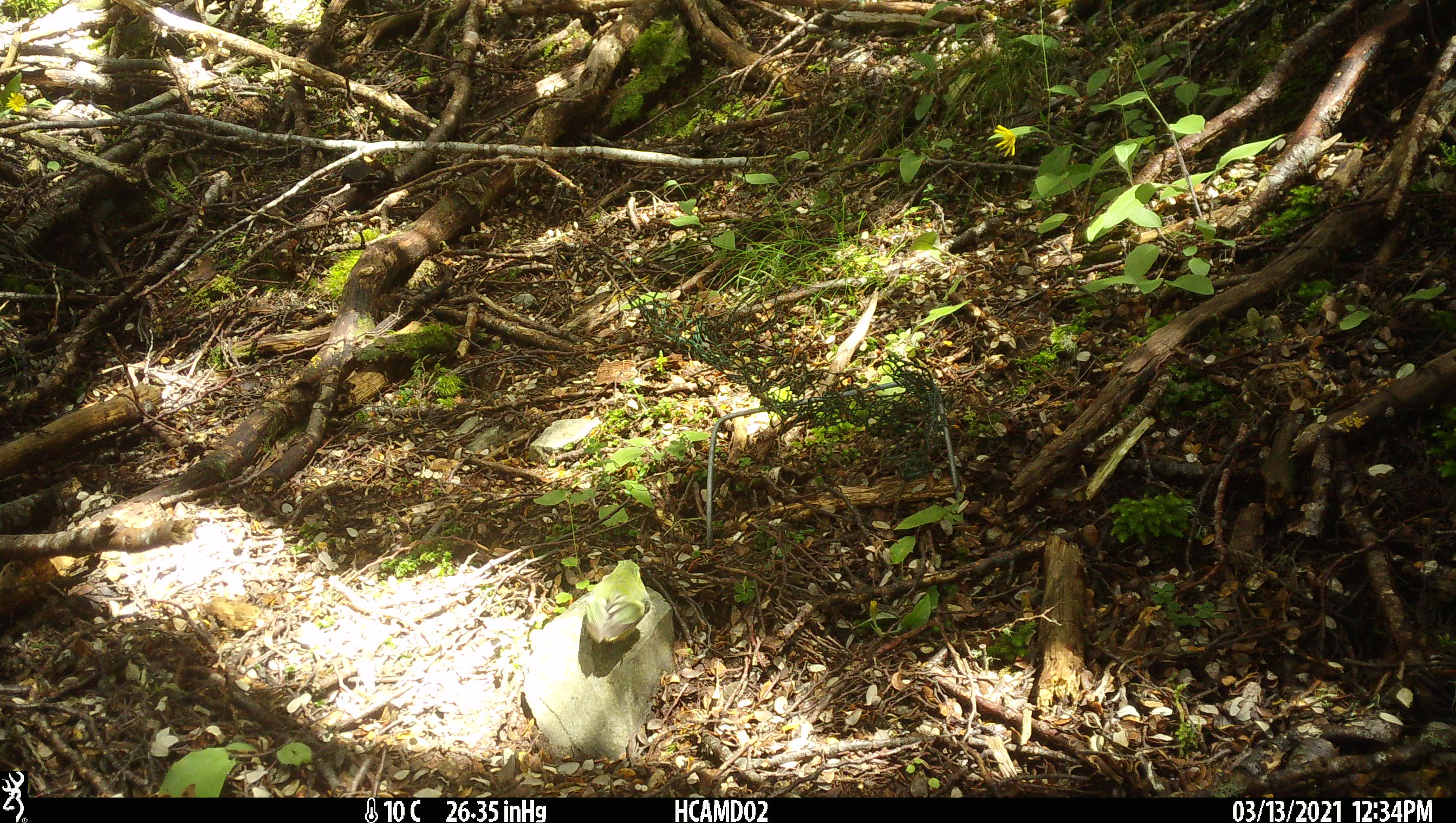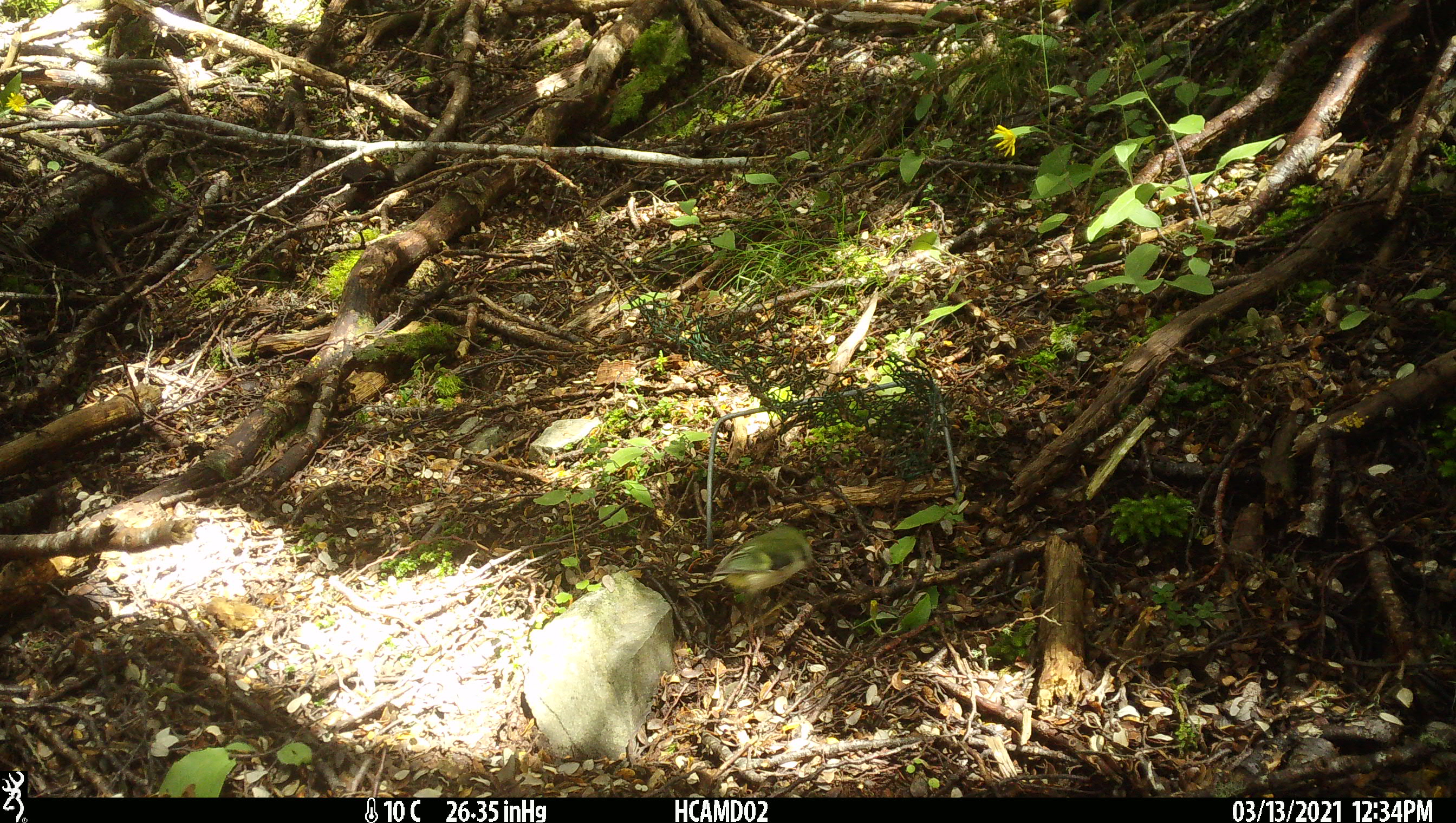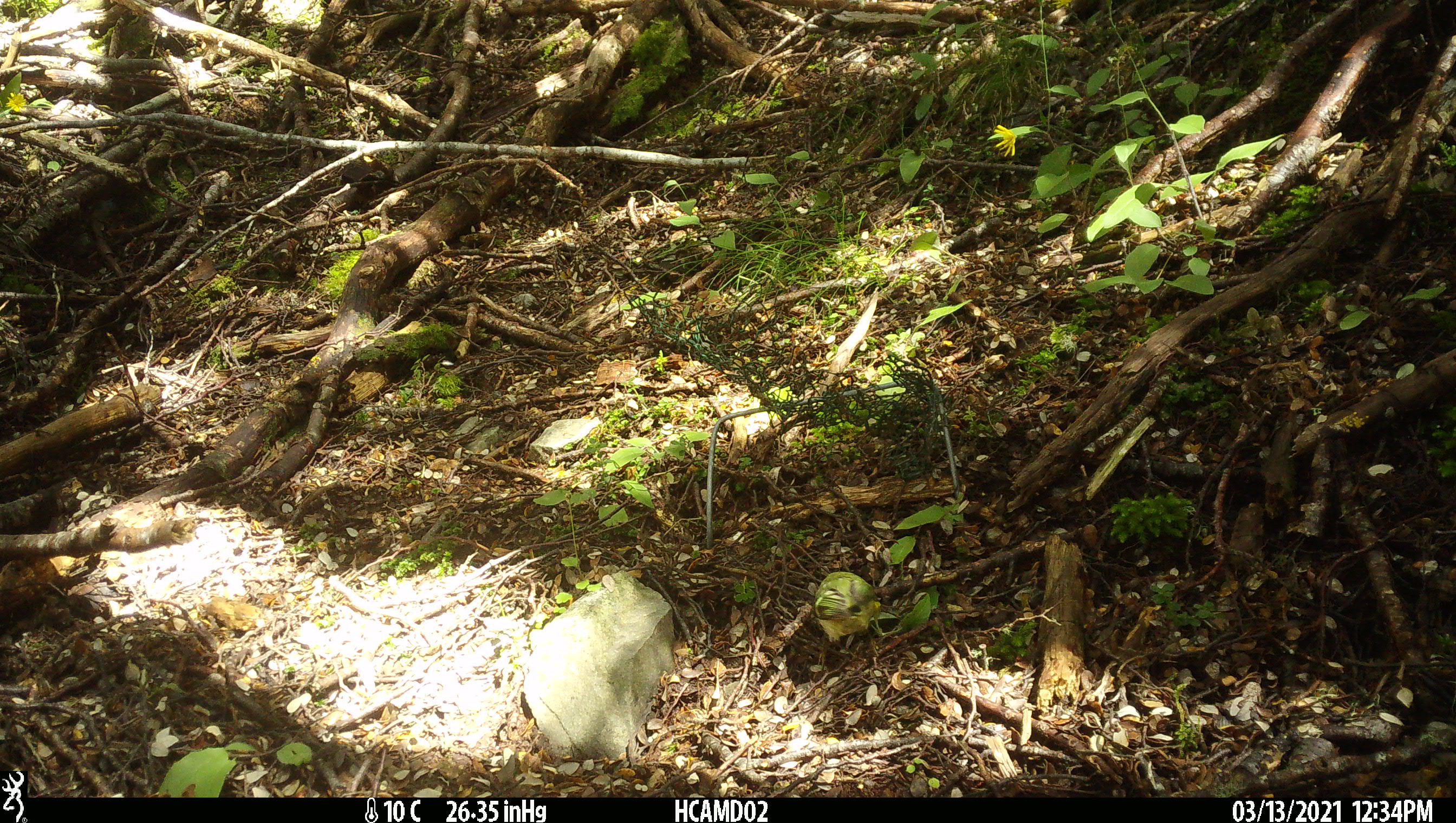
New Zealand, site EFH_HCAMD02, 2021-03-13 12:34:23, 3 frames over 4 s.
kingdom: Animalia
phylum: Chordata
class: Aves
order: Passeriformes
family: Acanthisittidae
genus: Acanthisitta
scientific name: Acanthisitta chloris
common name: rifleman